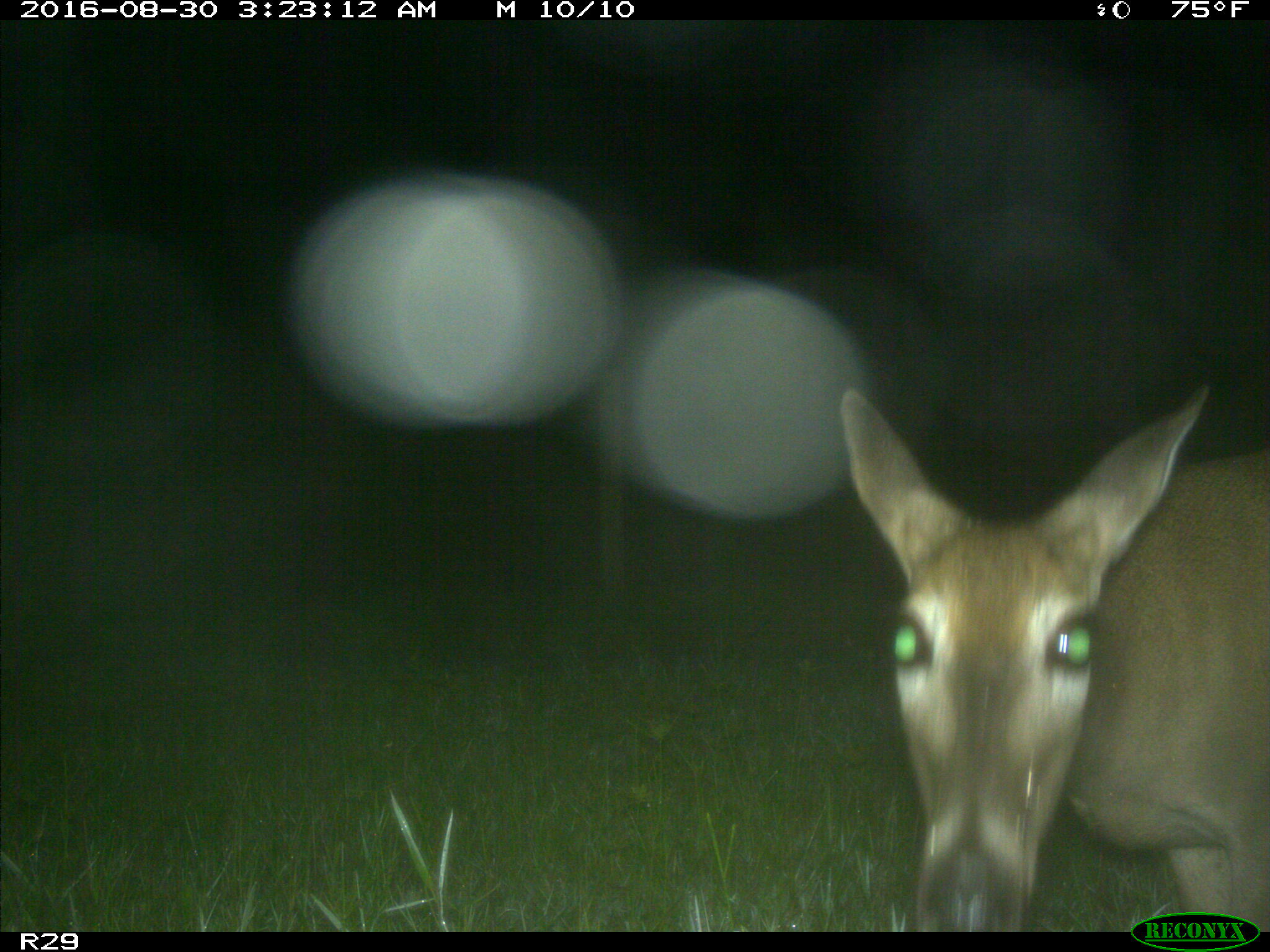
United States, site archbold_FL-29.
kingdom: Animalia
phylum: Chordata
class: Mammalia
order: Artiodactyla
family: Cervidae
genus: Odocoileus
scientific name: Odocoileus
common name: deer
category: unidentified deer